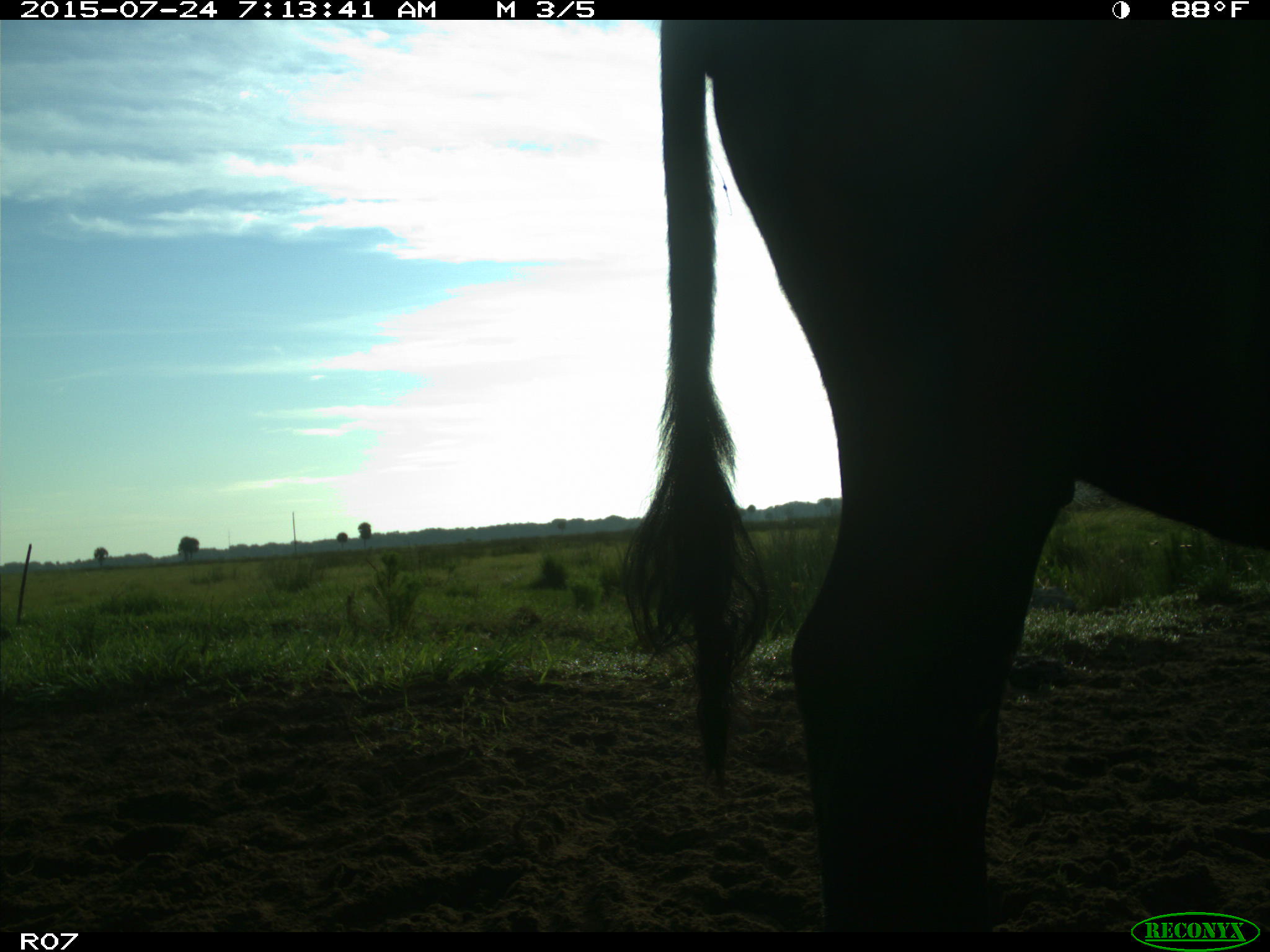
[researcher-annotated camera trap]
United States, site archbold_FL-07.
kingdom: Animalia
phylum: Chordata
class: Mammalia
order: Artiodactyla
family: Bovidae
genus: Bos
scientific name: Bos taurus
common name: domestic cow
Bos taurus (domestic cow).